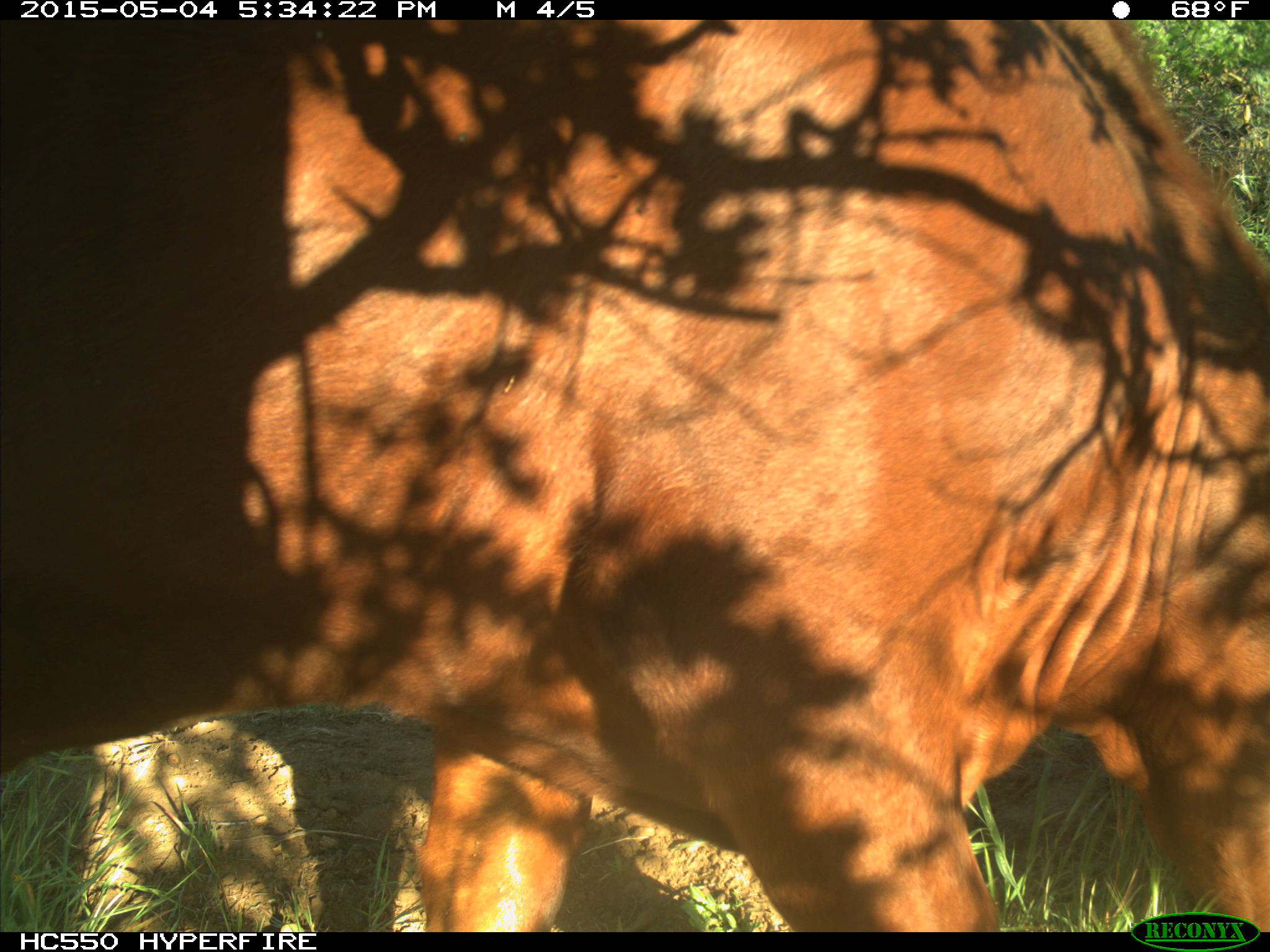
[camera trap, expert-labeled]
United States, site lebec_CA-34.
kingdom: Animalia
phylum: Chordata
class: Mammalia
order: Artiodactyla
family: Bovidae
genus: Bos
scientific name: Bos taurus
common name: domestic cow